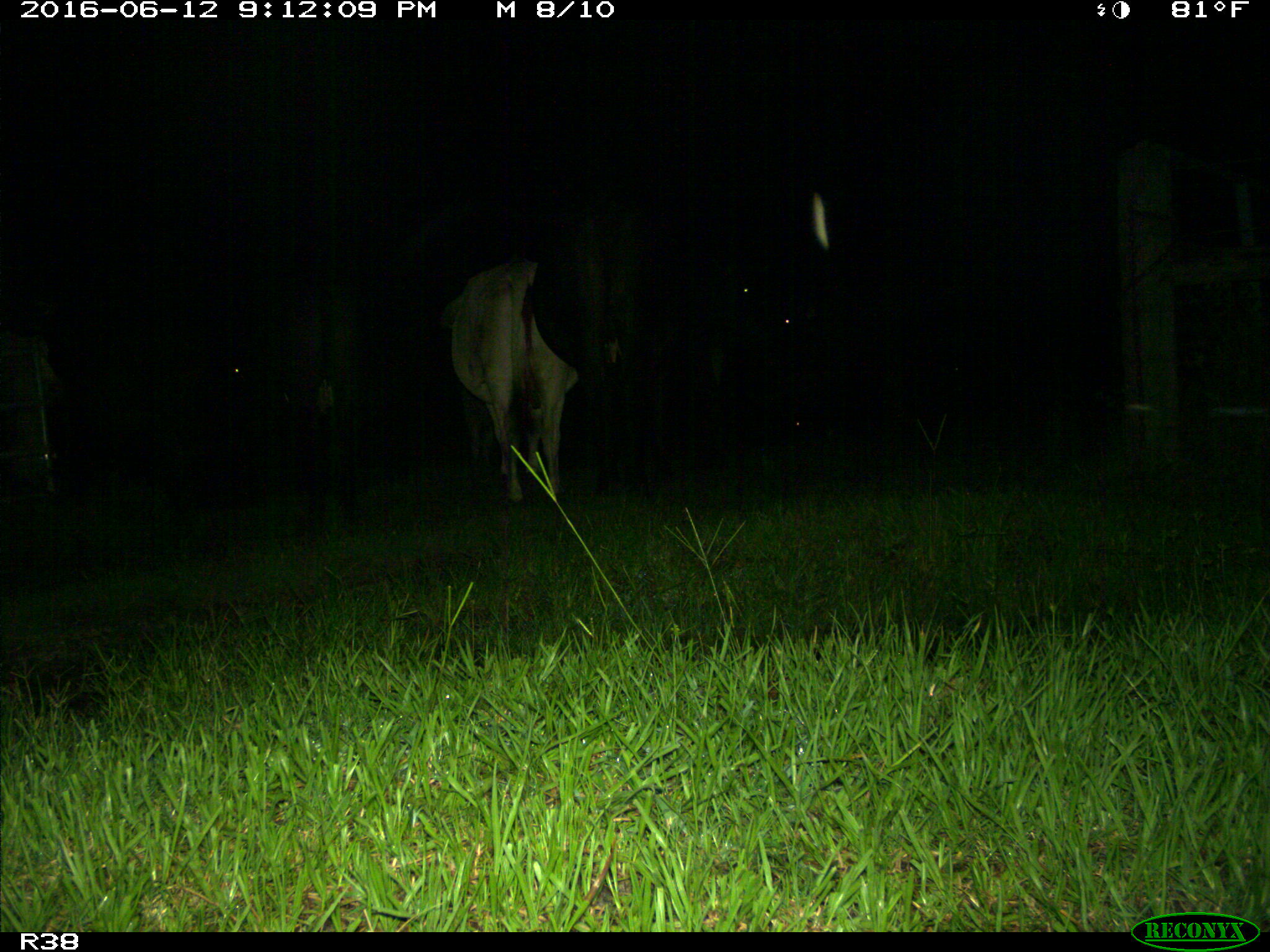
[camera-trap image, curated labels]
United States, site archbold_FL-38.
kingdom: Animalia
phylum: Chordata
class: Mammalia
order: Artiodactyla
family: Bovidae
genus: Bos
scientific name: Bos taurus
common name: domestic cow